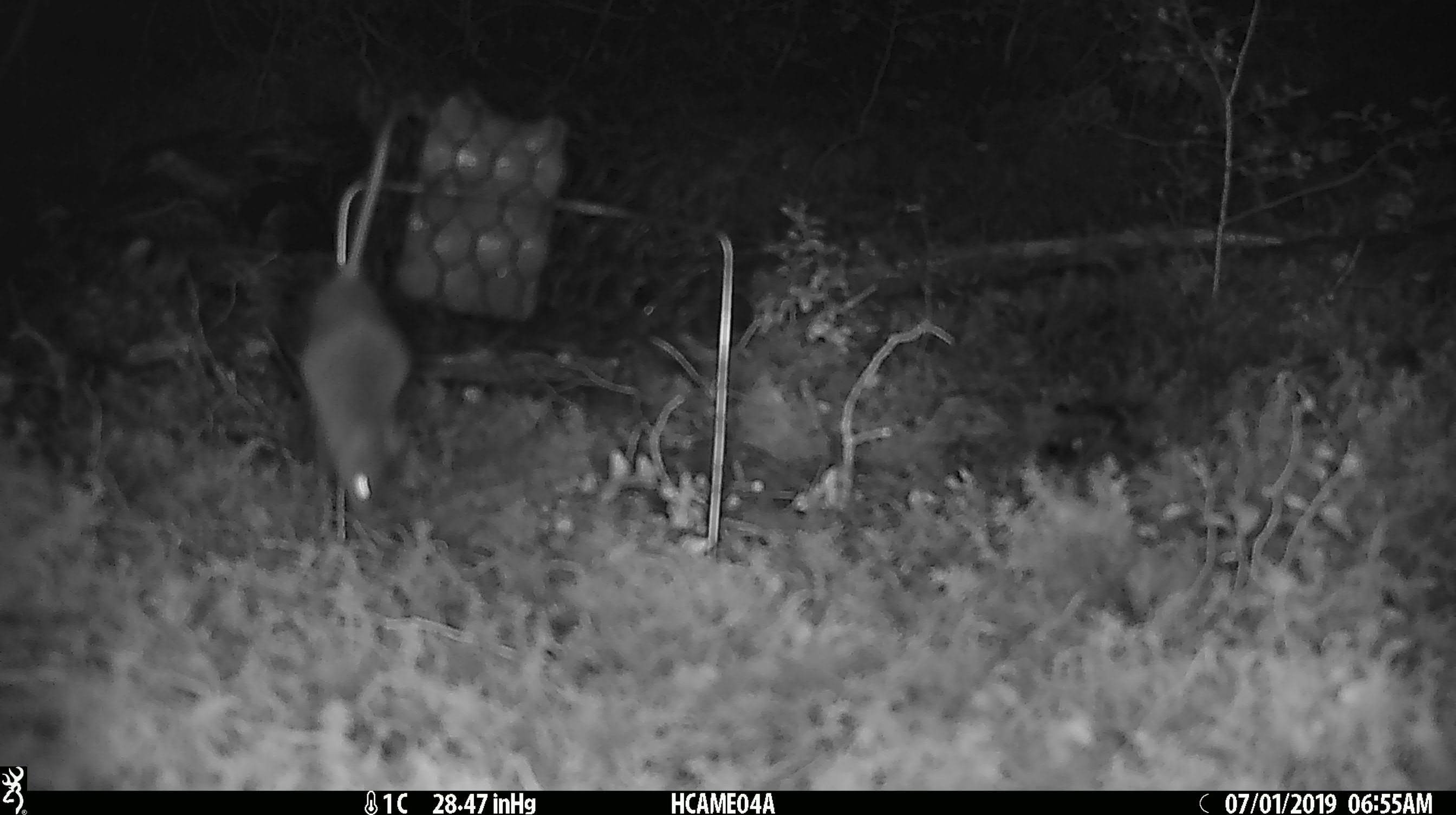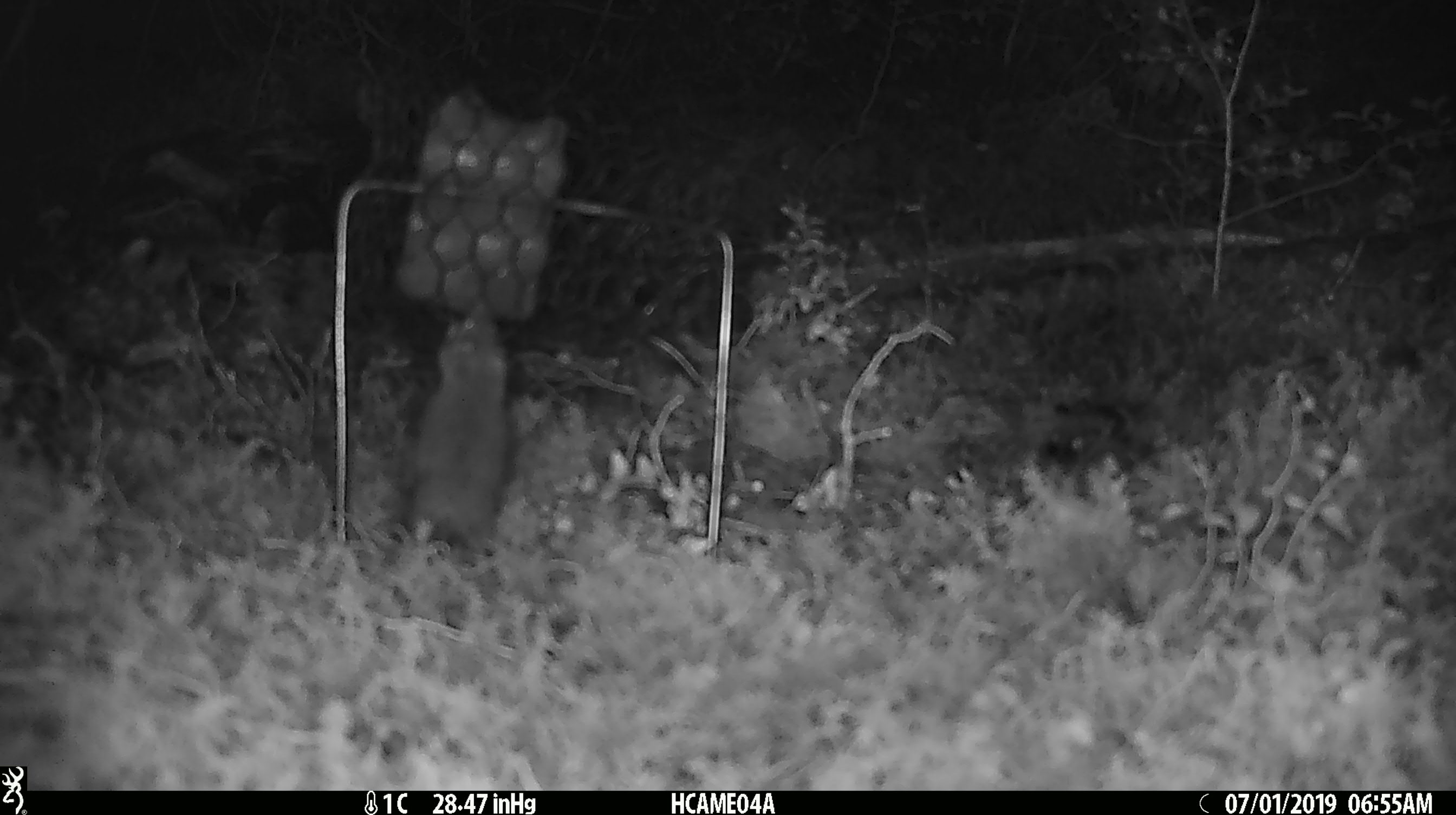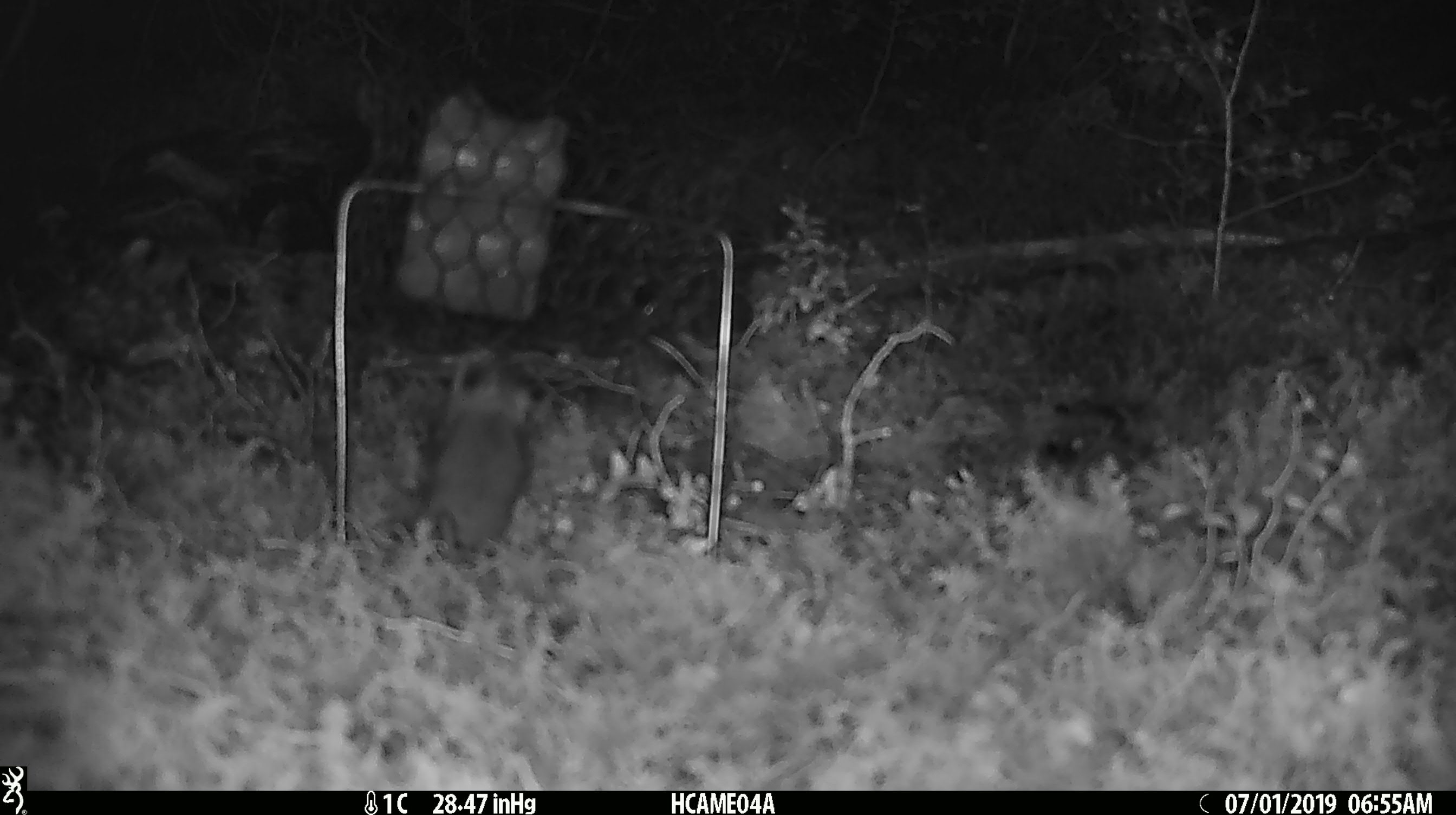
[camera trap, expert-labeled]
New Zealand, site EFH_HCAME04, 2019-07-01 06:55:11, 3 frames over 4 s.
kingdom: Animalia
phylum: Chordata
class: Mammalia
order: Rodentia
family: Muridae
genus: Mus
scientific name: Mus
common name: mouse